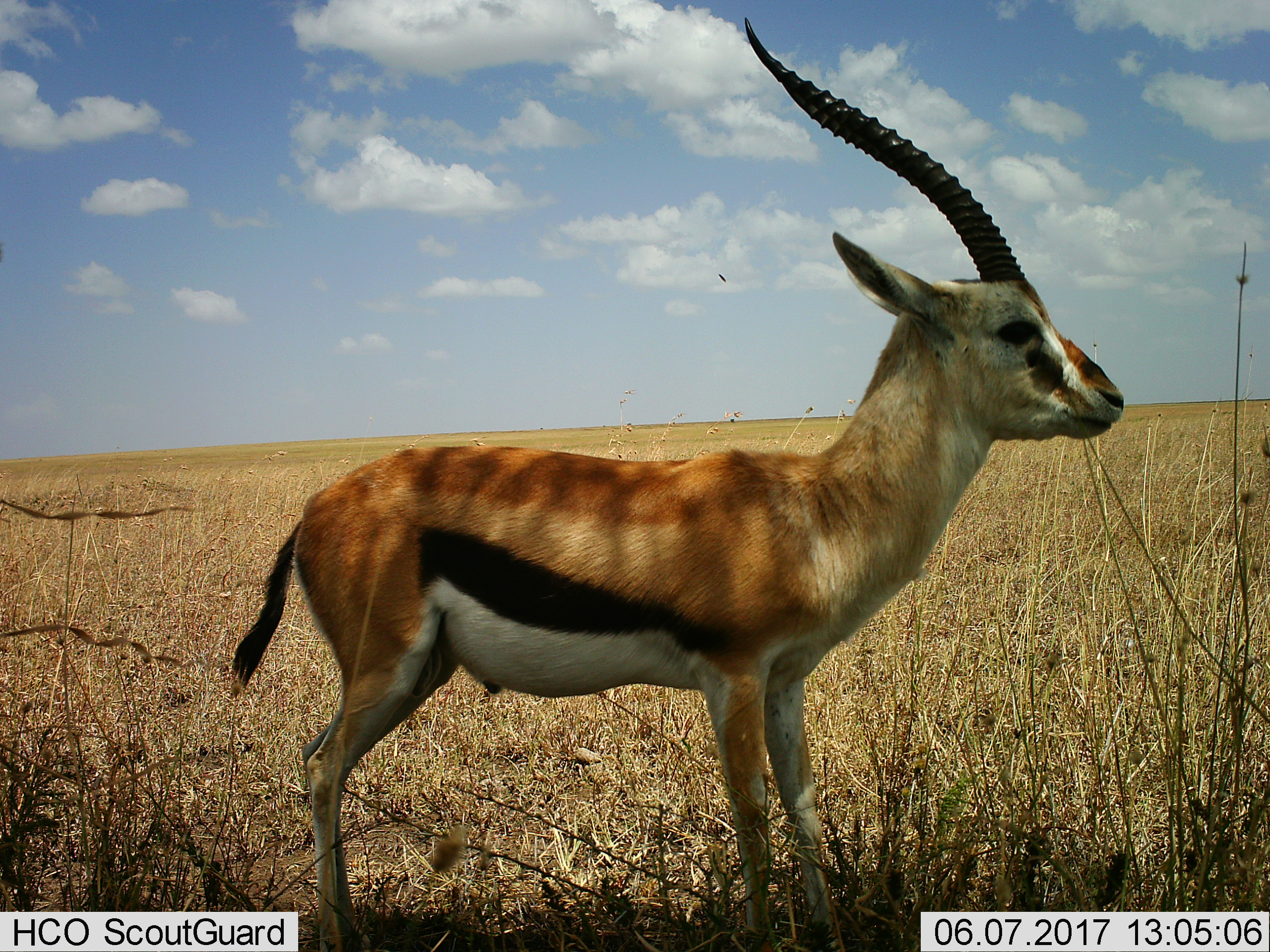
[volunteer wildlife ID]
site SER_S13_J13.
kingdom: Animalia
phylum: Chordata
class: Mammalia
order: Artiodactyla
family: Bovidae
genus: Eudorcas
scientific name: Eudorcas thomsonii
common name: thomson's gazelle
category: gazellethomsons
Gazellethomsons (thomson's gazelle) (Eudorcas thomsonii), count 1. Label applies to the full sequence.